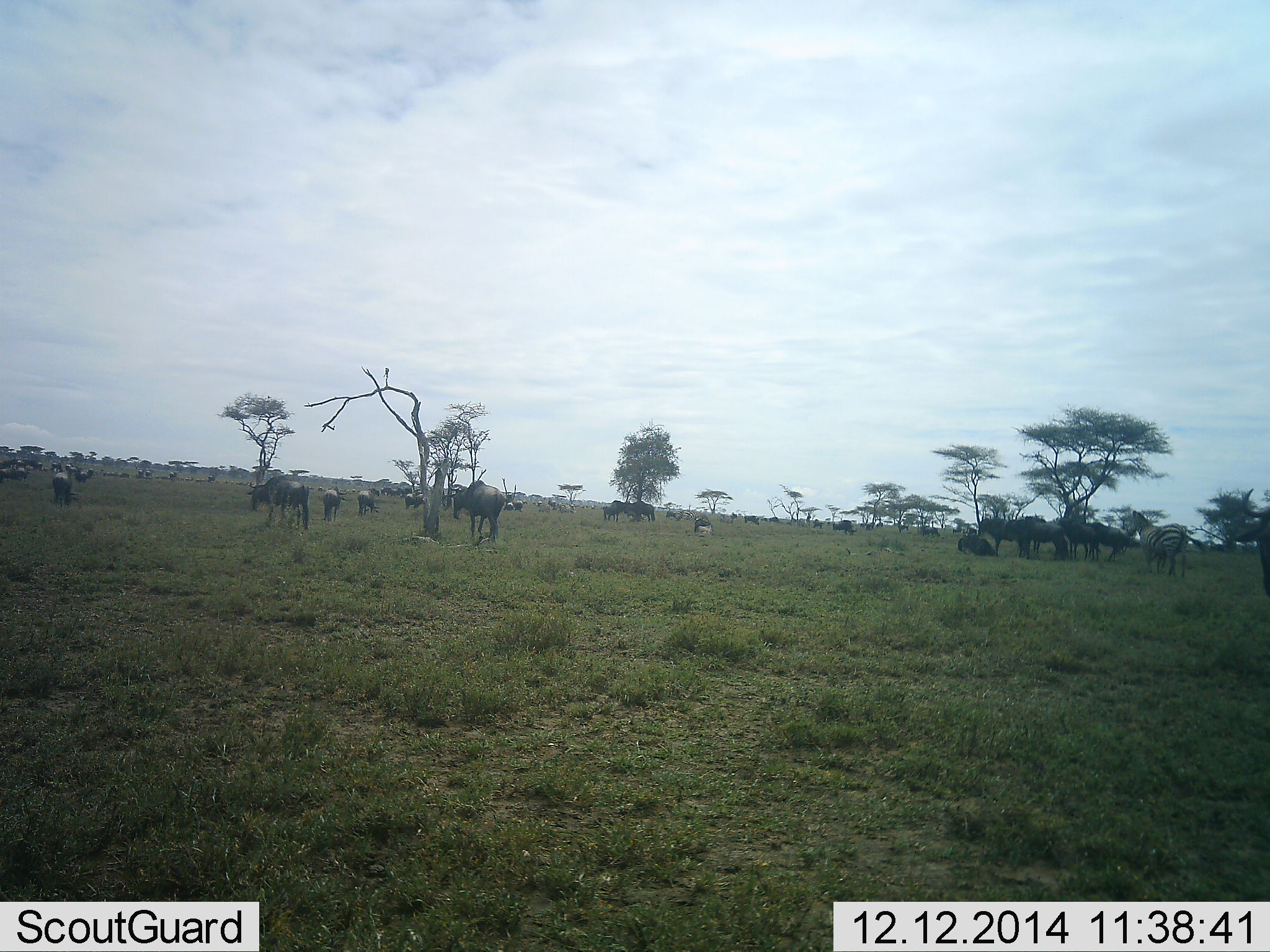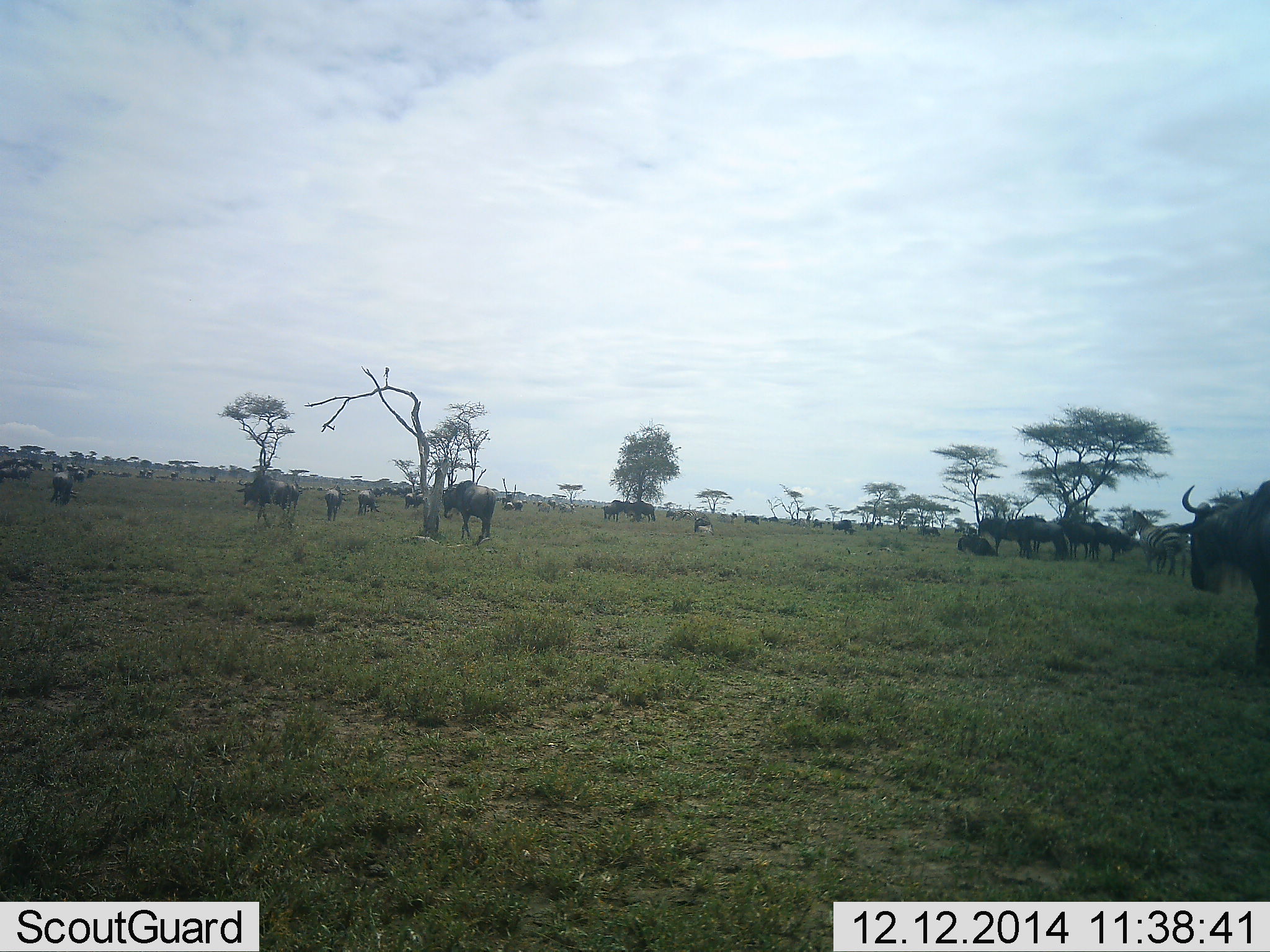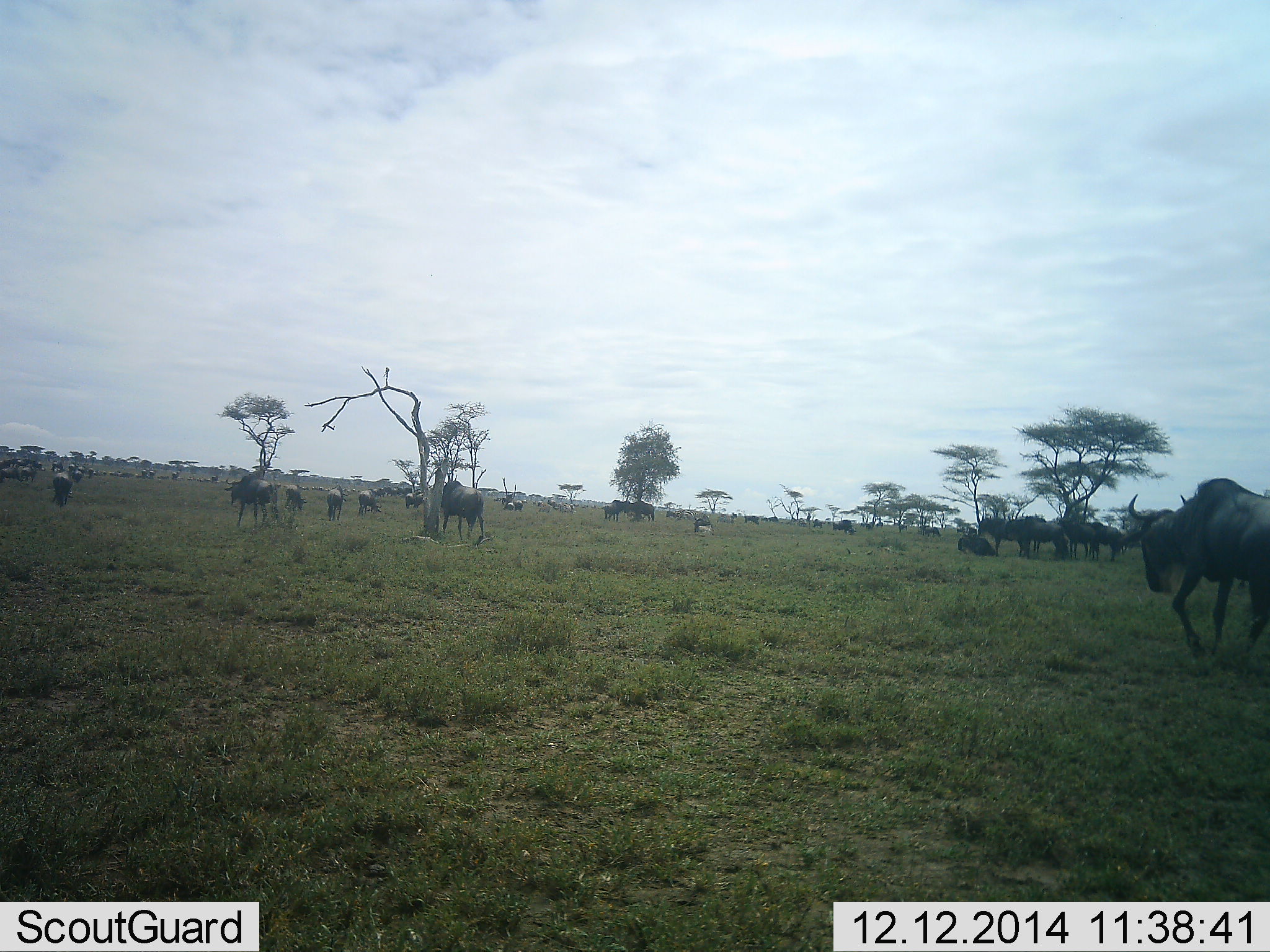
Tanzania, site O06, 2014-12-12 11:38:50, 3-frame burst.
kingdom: Animalia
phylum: Chordata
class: Mammalia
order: Artiodactyla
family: Bovidae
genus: Connochaetes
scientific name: Connochaetes taurinus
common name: blue wildebeest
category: wildebeest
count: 11-50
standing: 80%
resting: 47%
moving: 93%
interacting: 13%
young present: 0%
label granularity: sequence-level